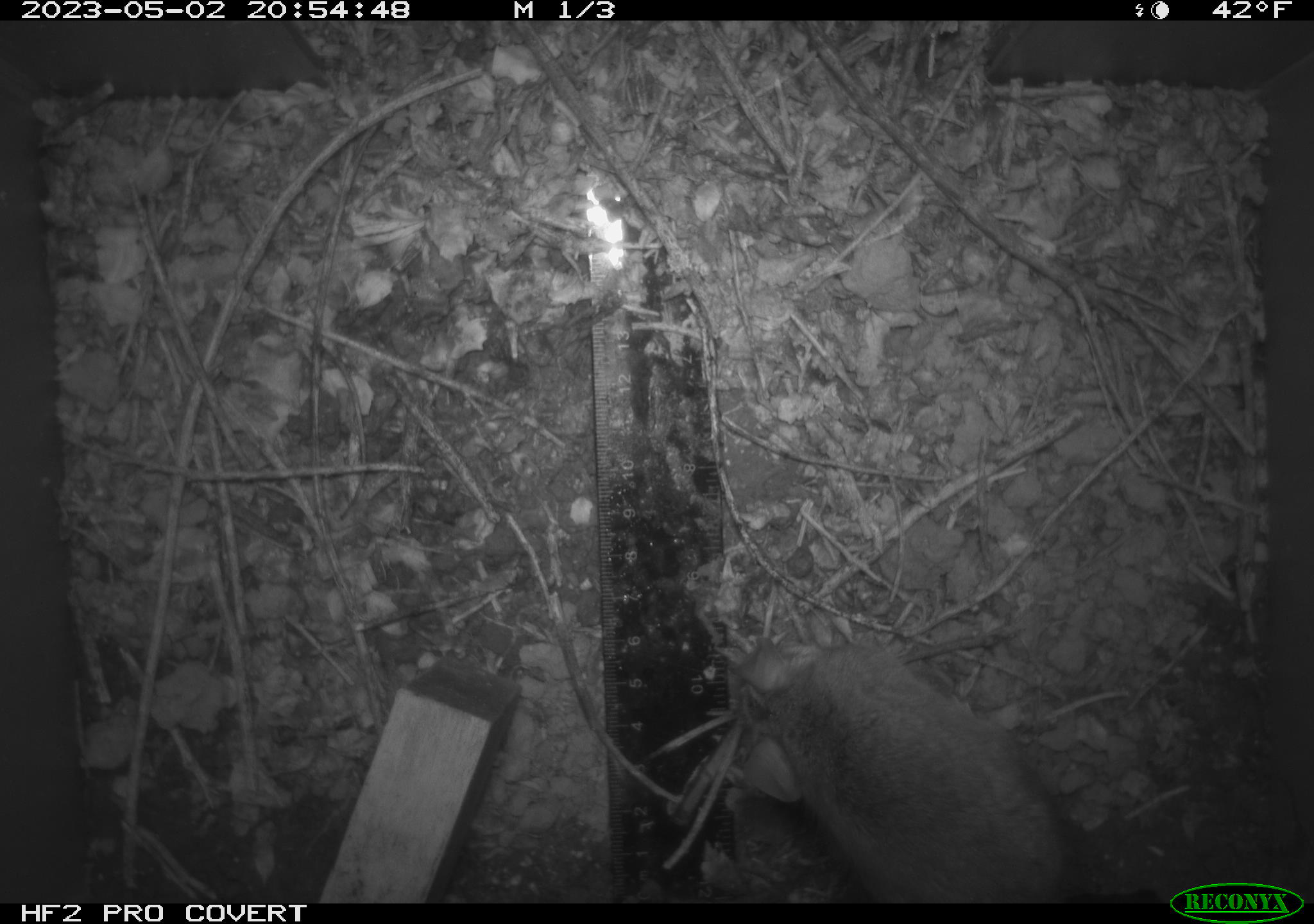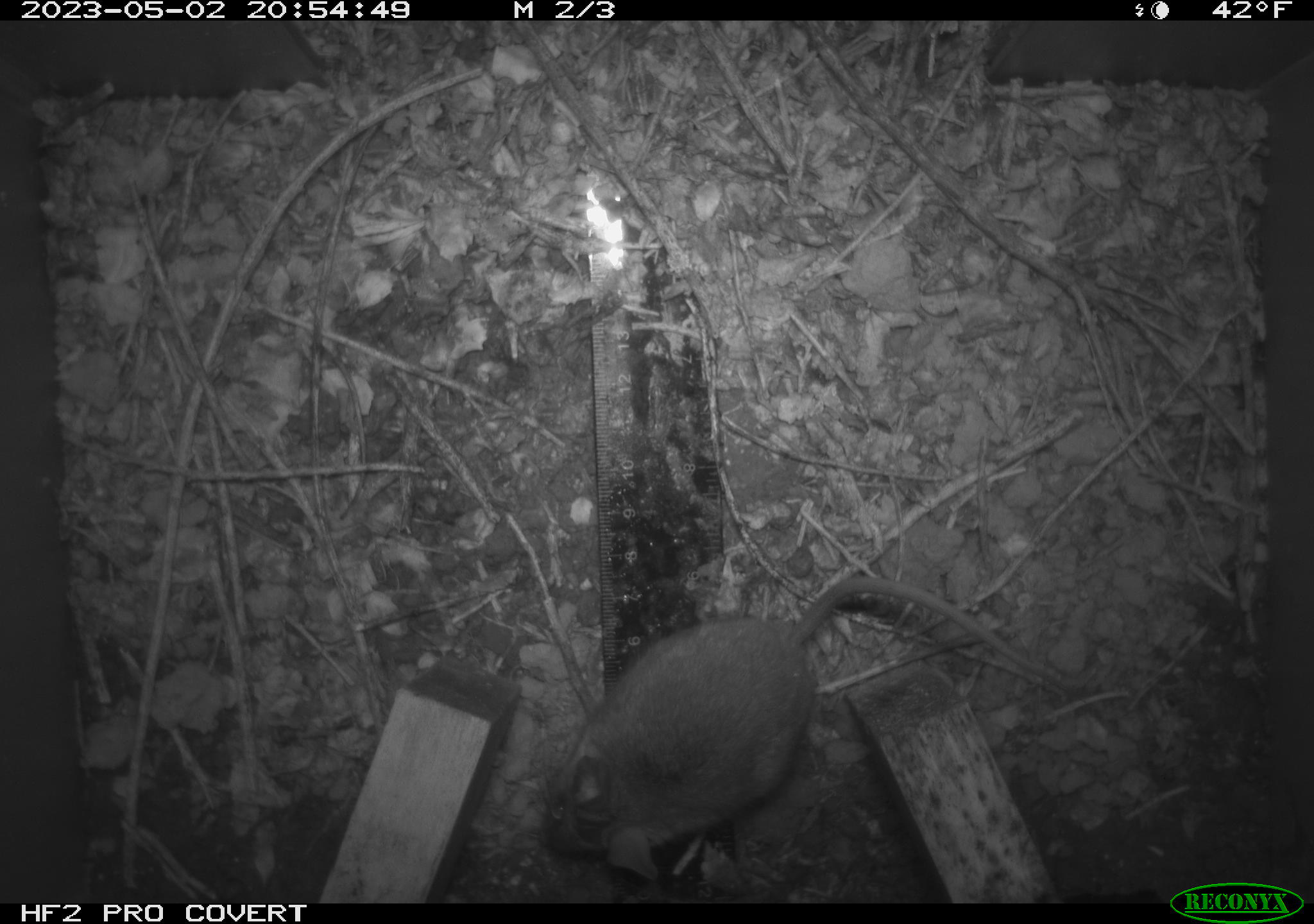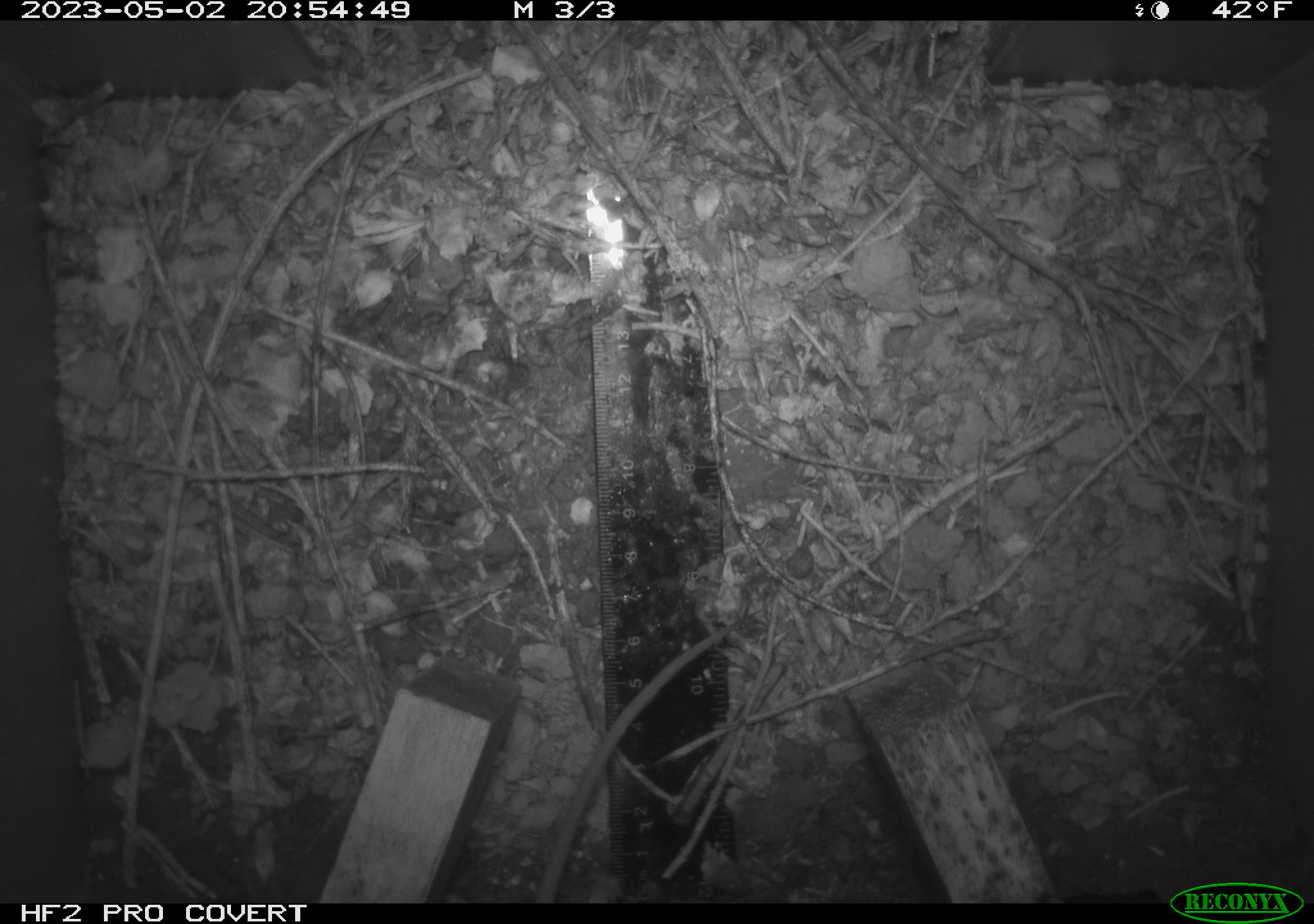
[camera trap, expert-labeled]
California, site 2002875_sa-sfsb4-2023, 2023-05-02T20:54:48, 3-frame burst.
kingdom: Animalia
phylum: Chordata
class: Mammalia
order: Rodentia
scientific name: Rodentia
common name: mouse species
Mouse species (Rodentia).